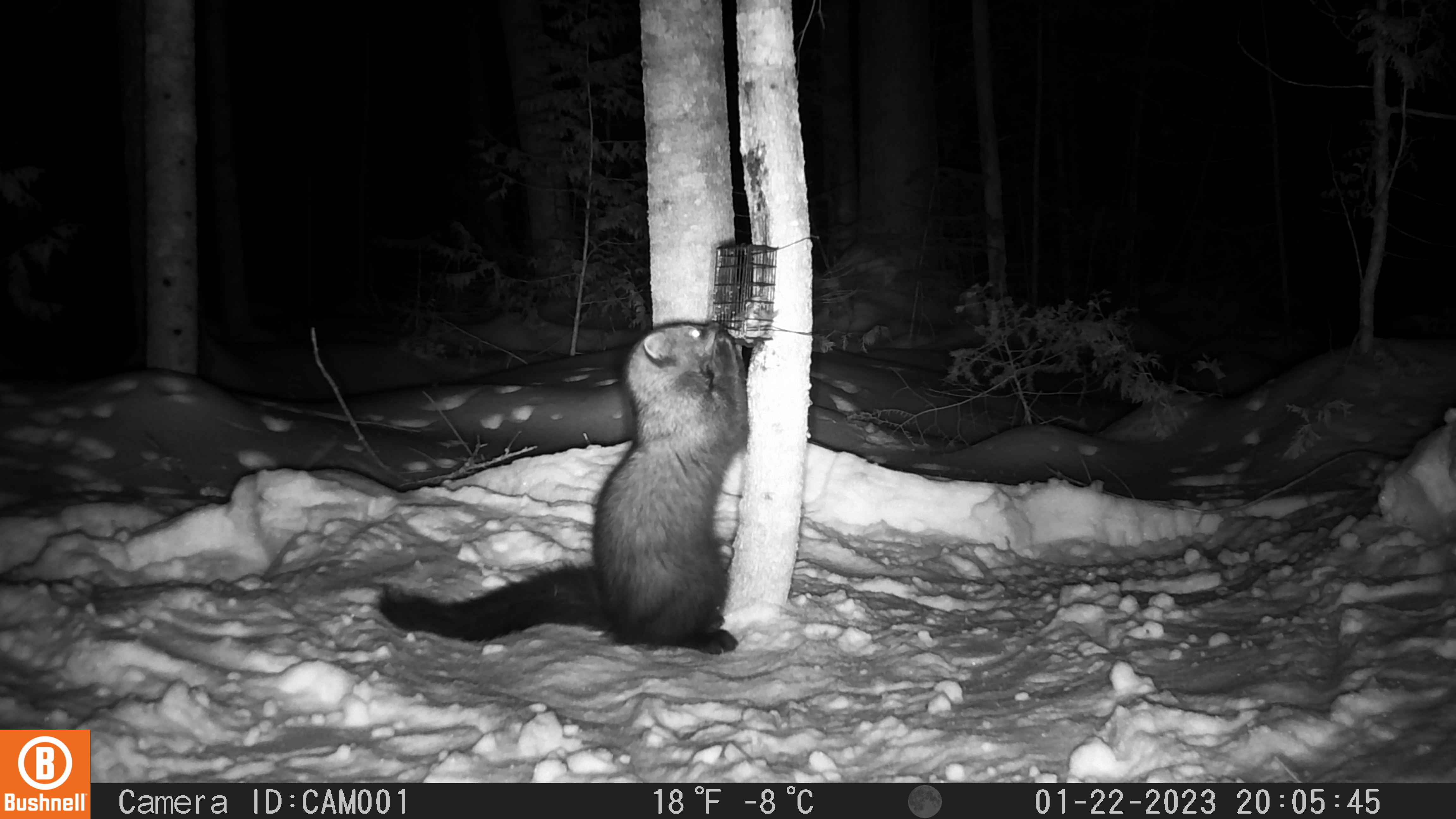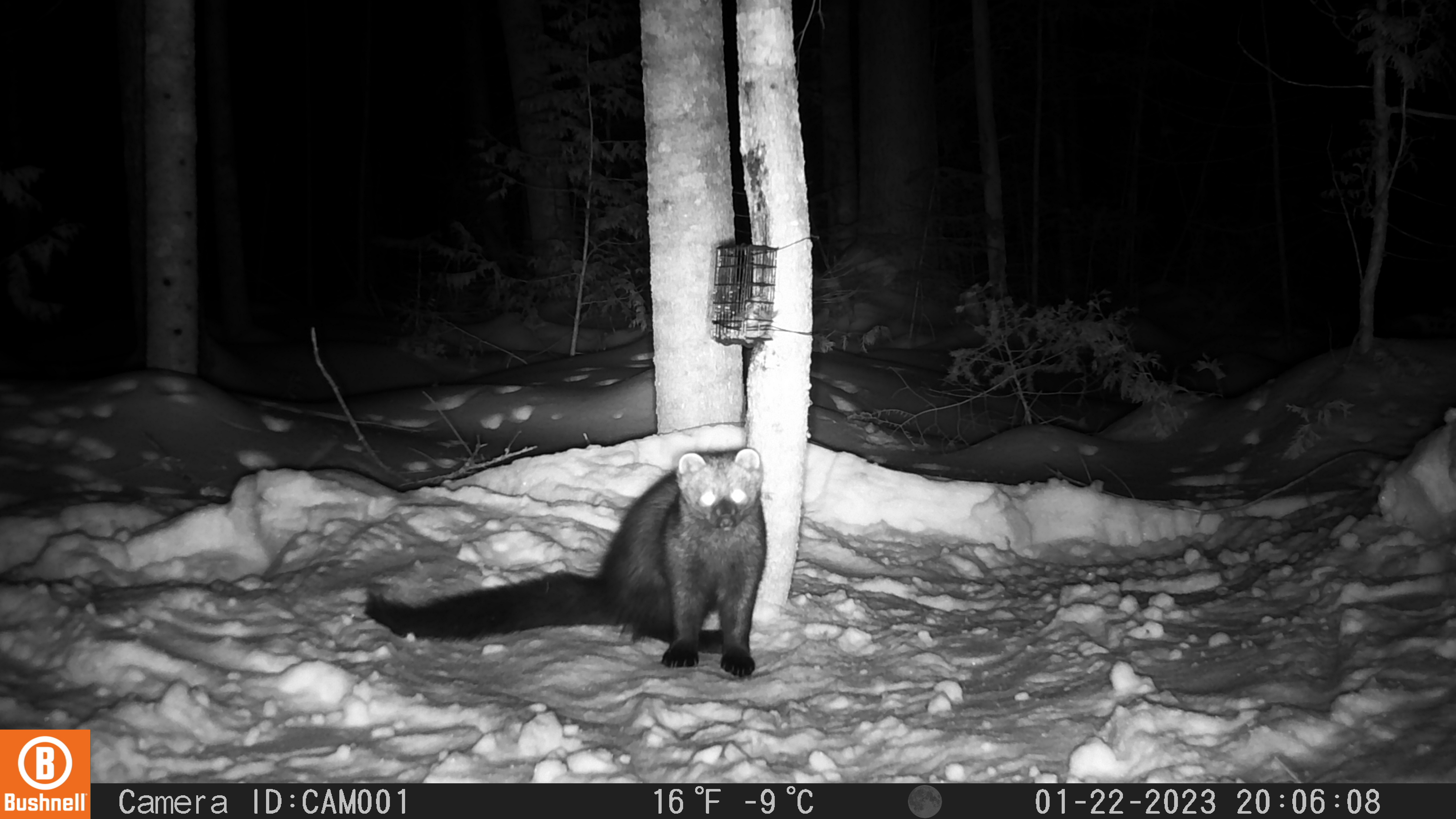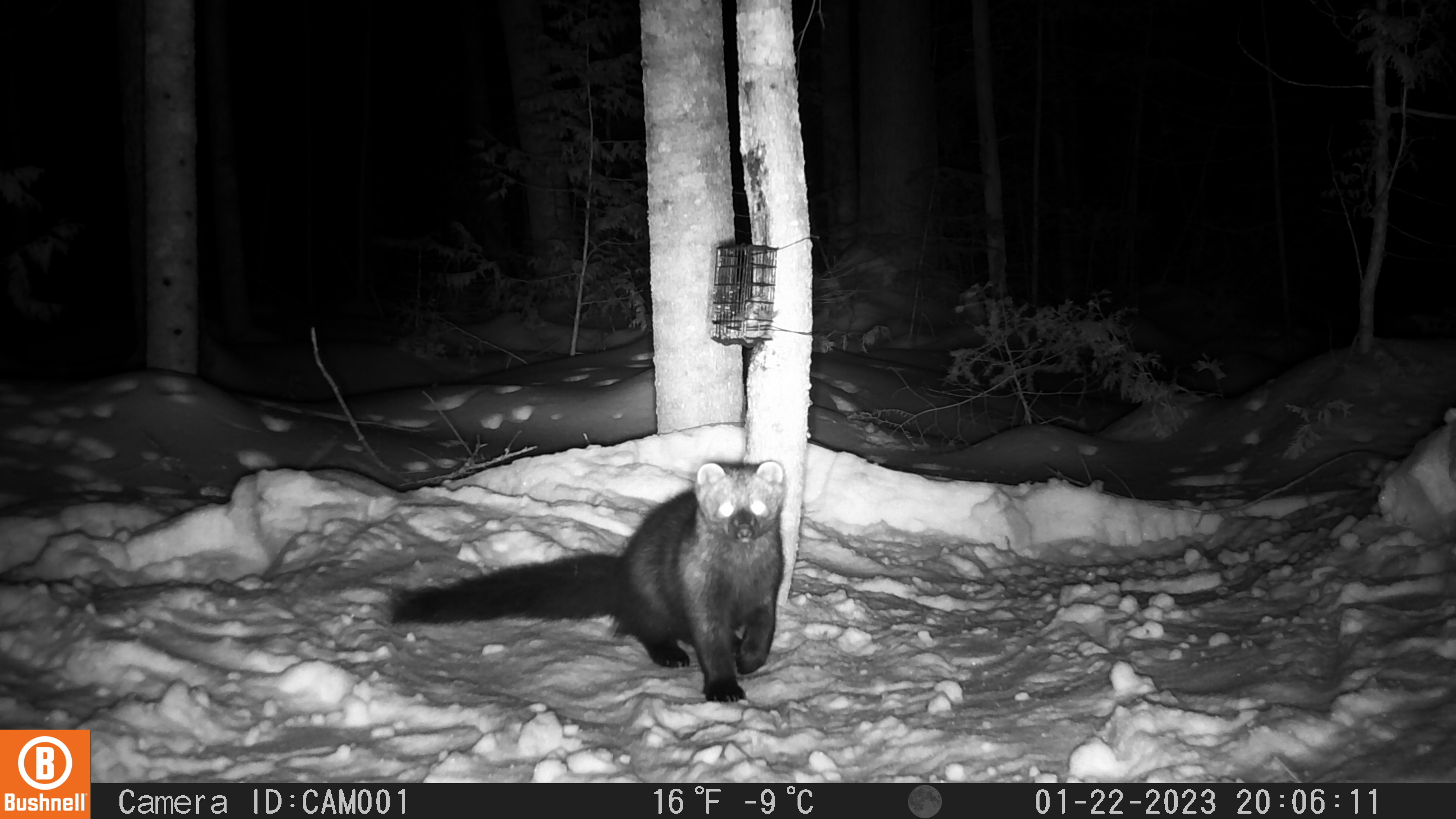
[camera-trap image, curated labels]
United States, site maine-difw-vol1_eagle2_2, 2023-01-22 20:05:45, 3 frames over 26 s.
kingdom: Animalia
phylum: Chordata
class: Mammalia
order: Carnivora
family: Mustelidae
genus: Pekania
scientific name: Pekania pennanti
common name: fisher